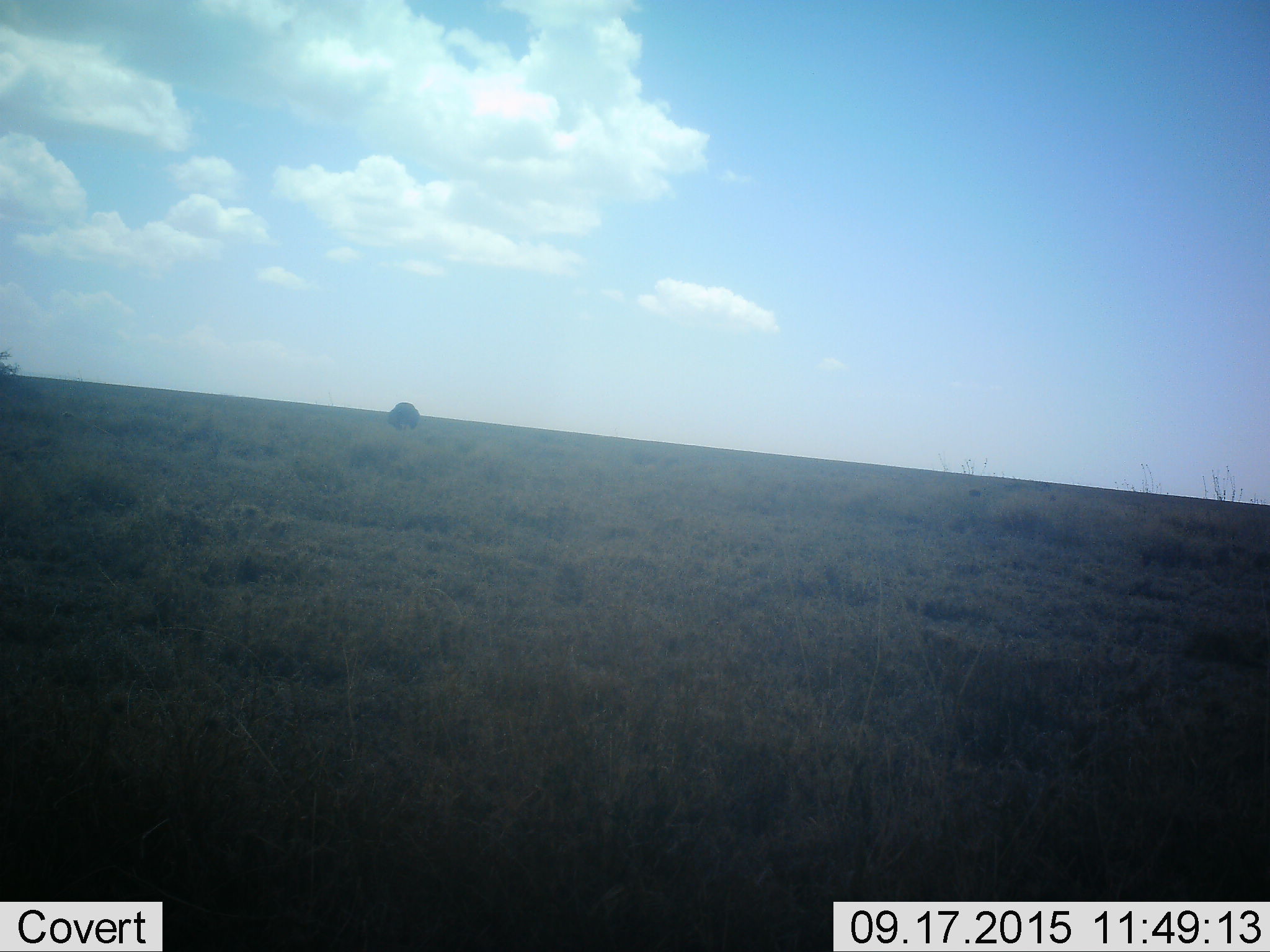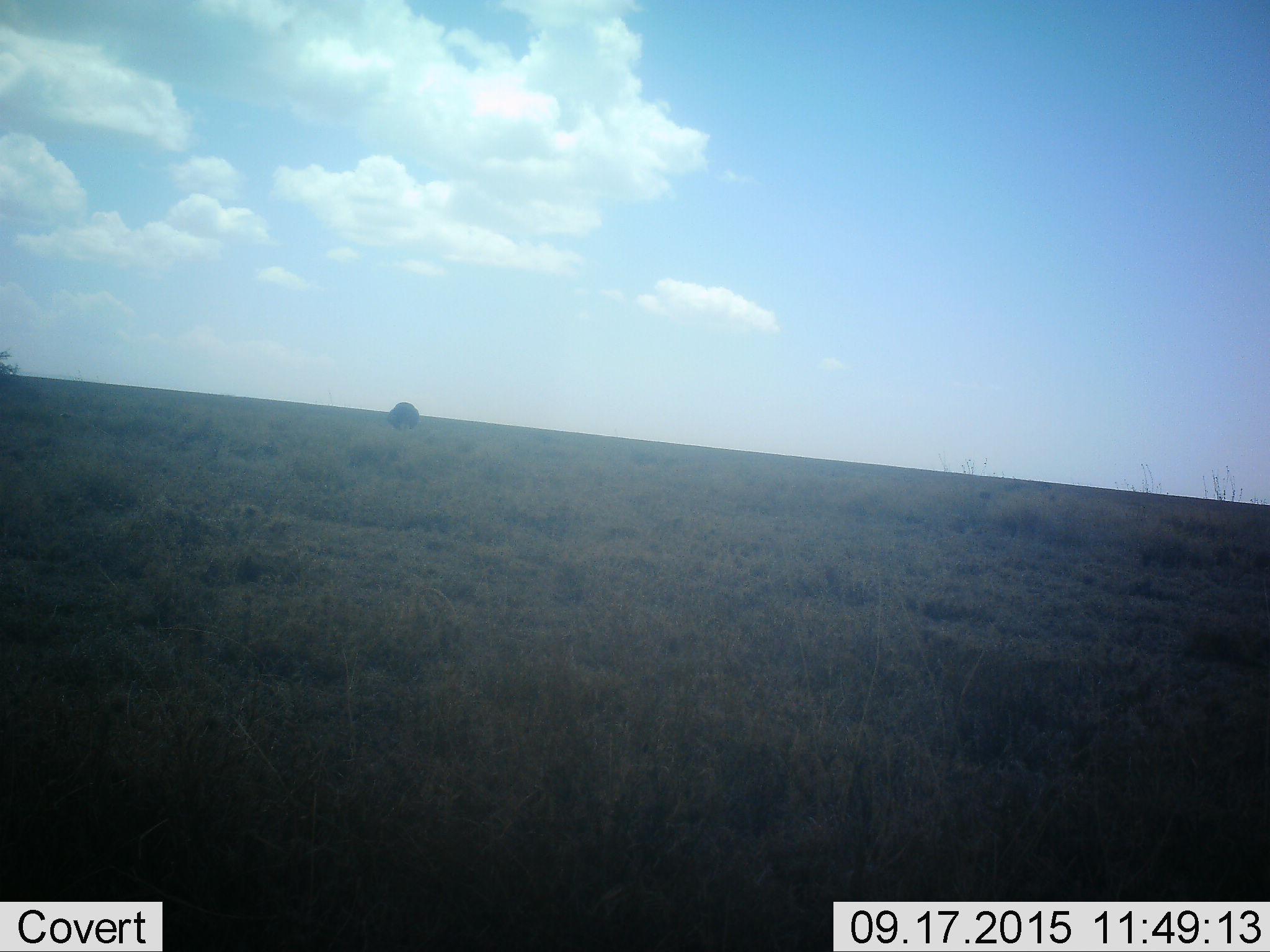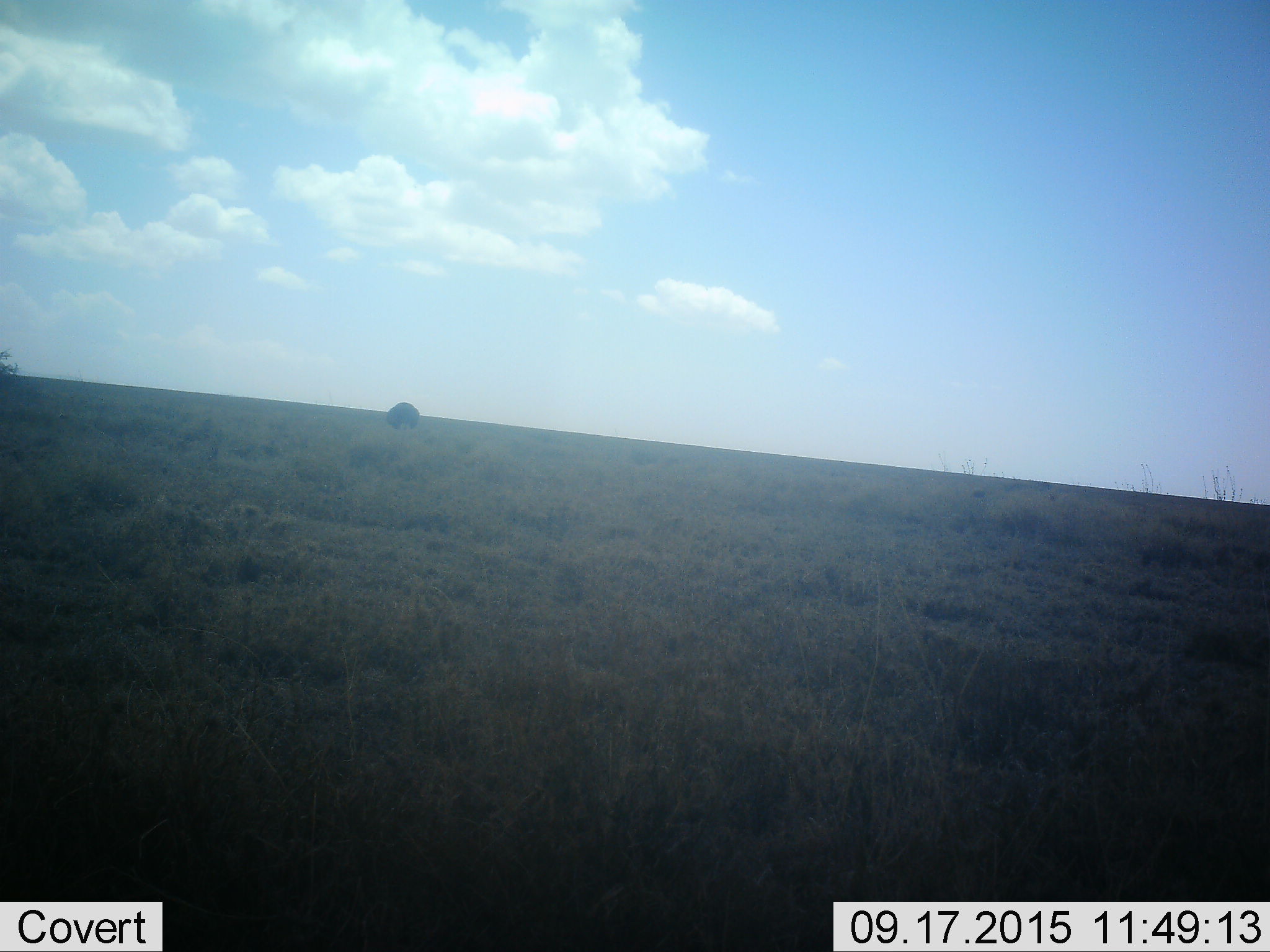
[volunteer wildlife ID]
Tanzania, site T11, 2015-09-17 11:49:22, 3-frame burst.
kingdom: Animalia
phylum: Chordata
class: Mammalia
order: Artiodactyla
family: Bovidae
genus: Syncerus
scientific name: Syncerus caffer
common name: cape buffalo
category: buffalo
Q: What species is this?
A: Buffalo (cape buffalo) (Syncerus caffer).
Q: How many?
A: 1.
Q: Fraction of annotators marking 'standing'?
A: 100%.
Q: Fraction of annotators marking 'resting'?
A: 0%.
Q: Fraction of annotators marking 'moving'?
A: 0%.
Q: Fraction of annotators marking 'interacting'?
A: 0%.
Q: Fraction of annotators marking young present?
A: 0%.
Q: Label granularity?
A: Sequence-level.